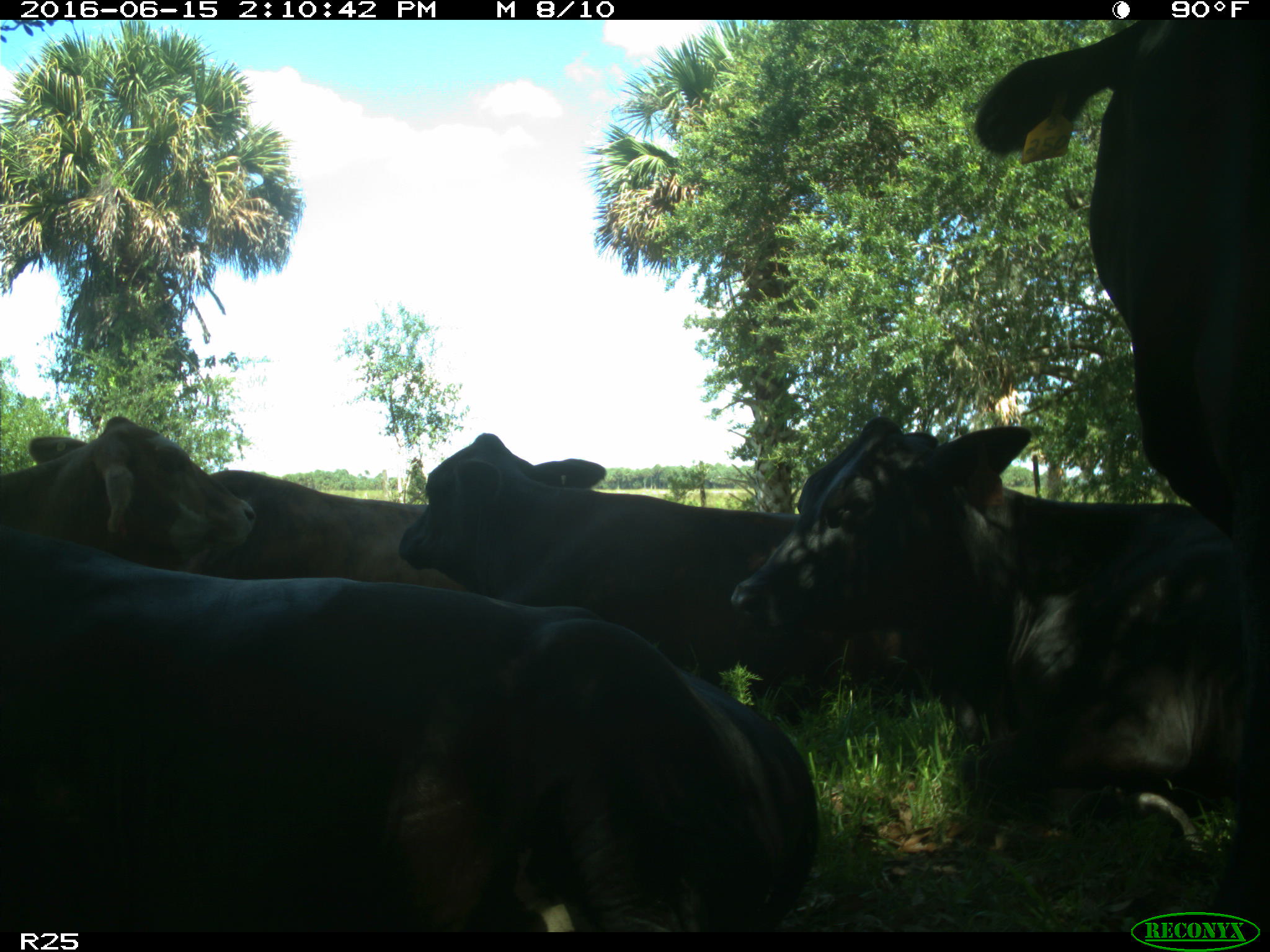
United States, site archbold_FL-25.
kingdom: Animalia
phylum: Chordata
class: Mammalia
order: Artiodactyla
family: Bovidae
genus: Bos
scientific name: Bos taurus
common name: domestic cow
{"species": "Bos taurus (domestic cow)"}